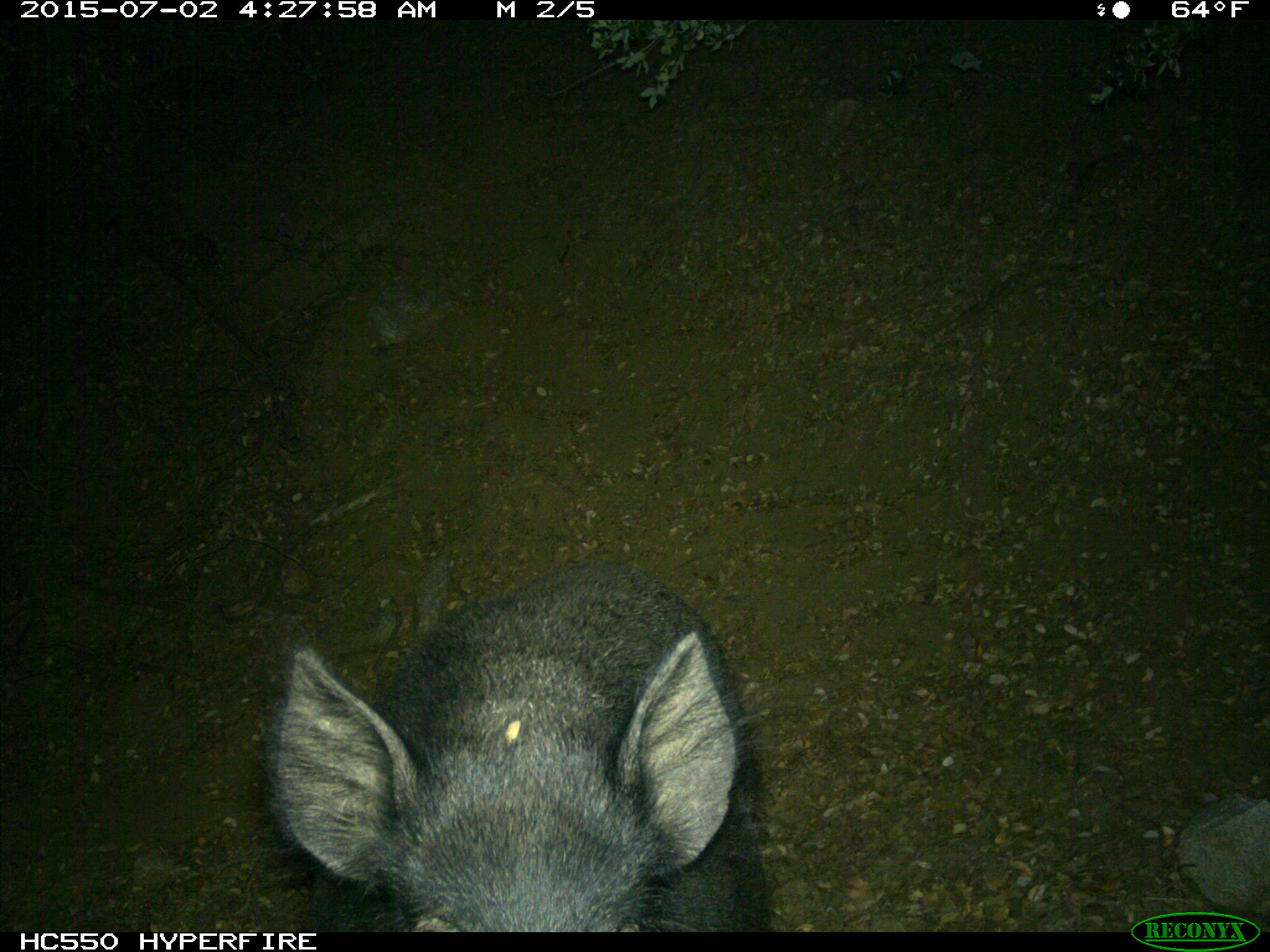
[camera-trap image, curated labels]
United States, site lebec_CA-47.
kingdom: Animalia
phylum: Chordata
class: Mammalia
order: Artiodactyla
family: Suidae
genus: Sus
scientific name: Sus scrofa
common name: wild boar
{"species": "Sus scrofa (wild boar)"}